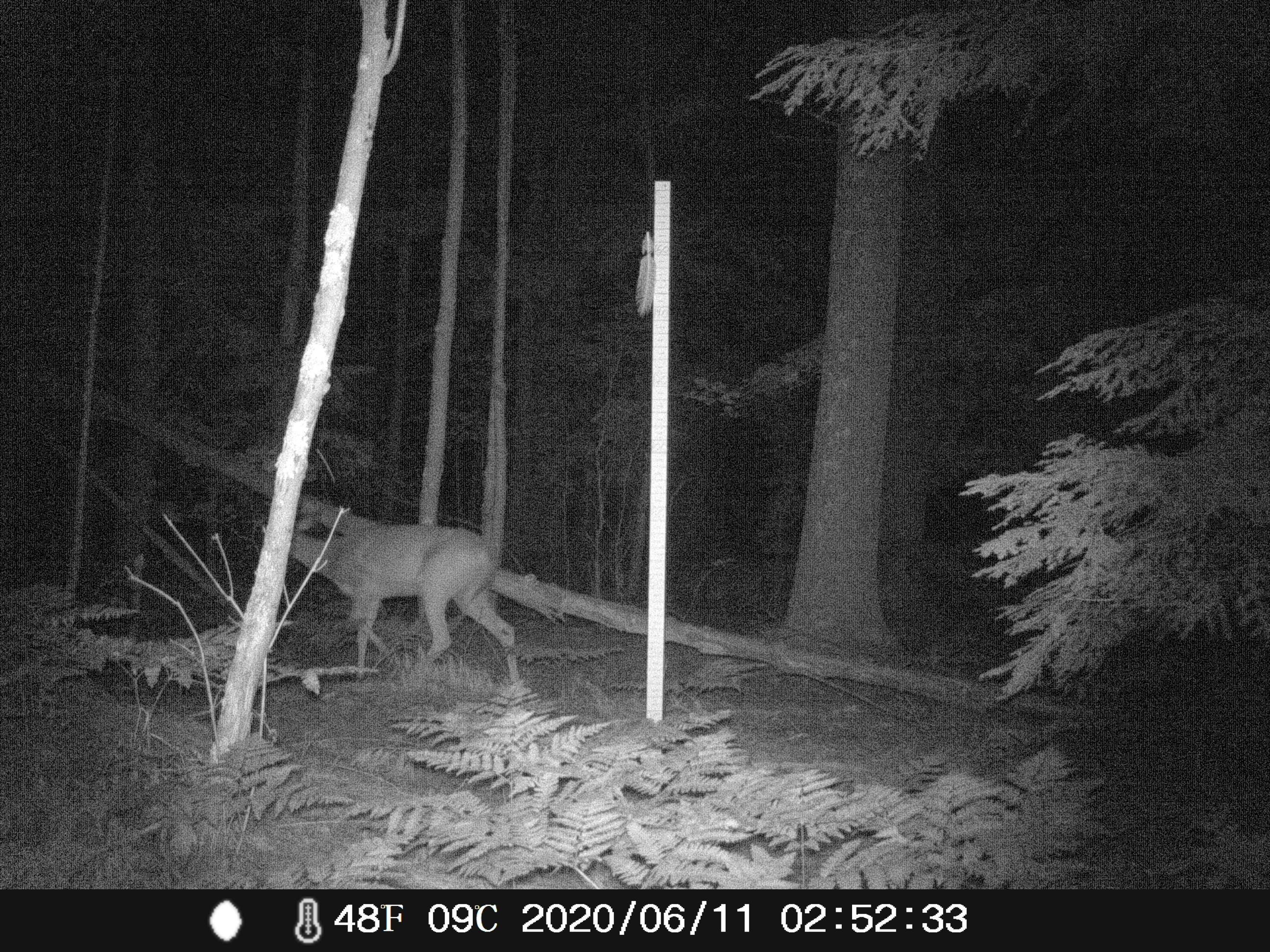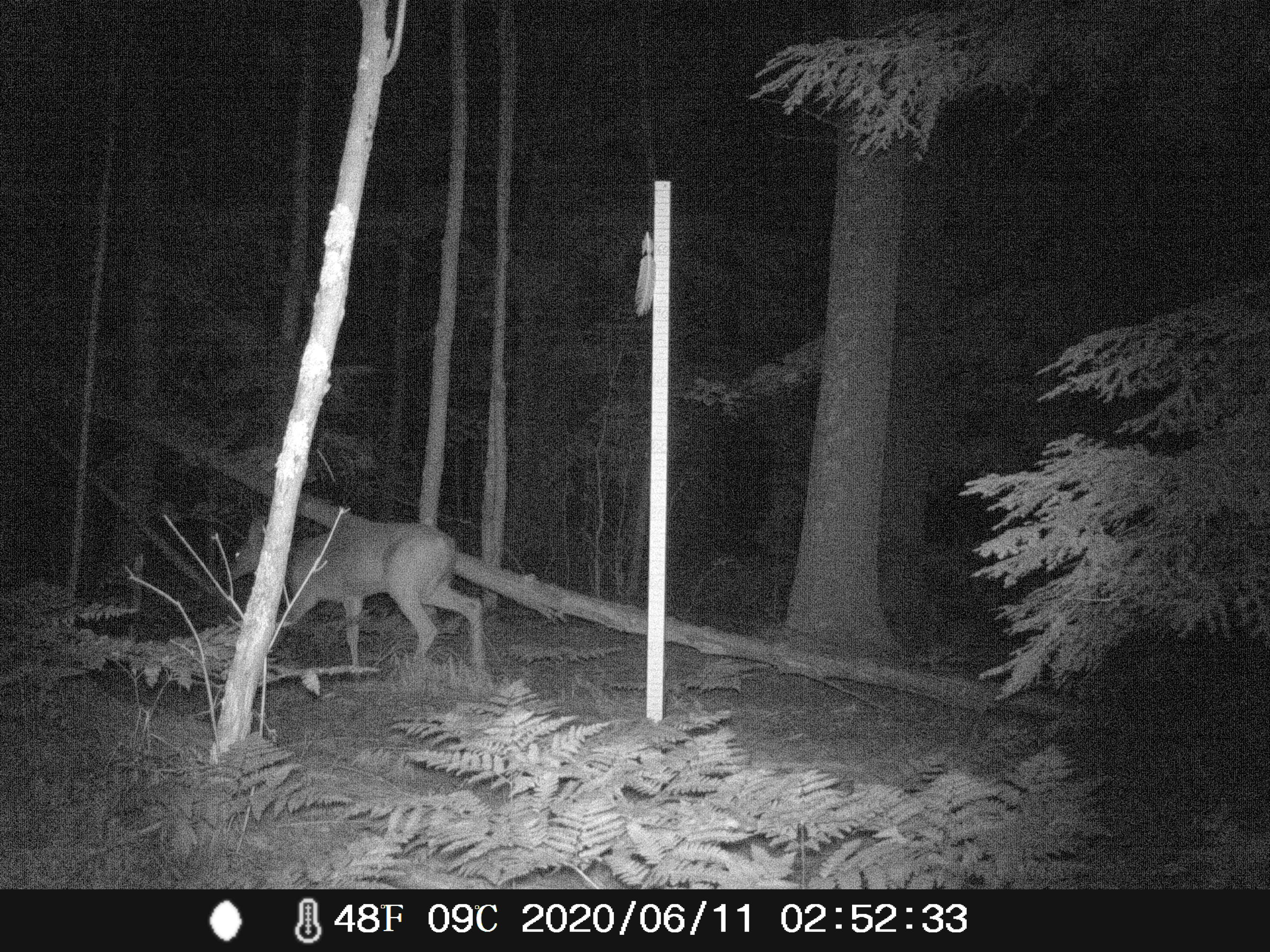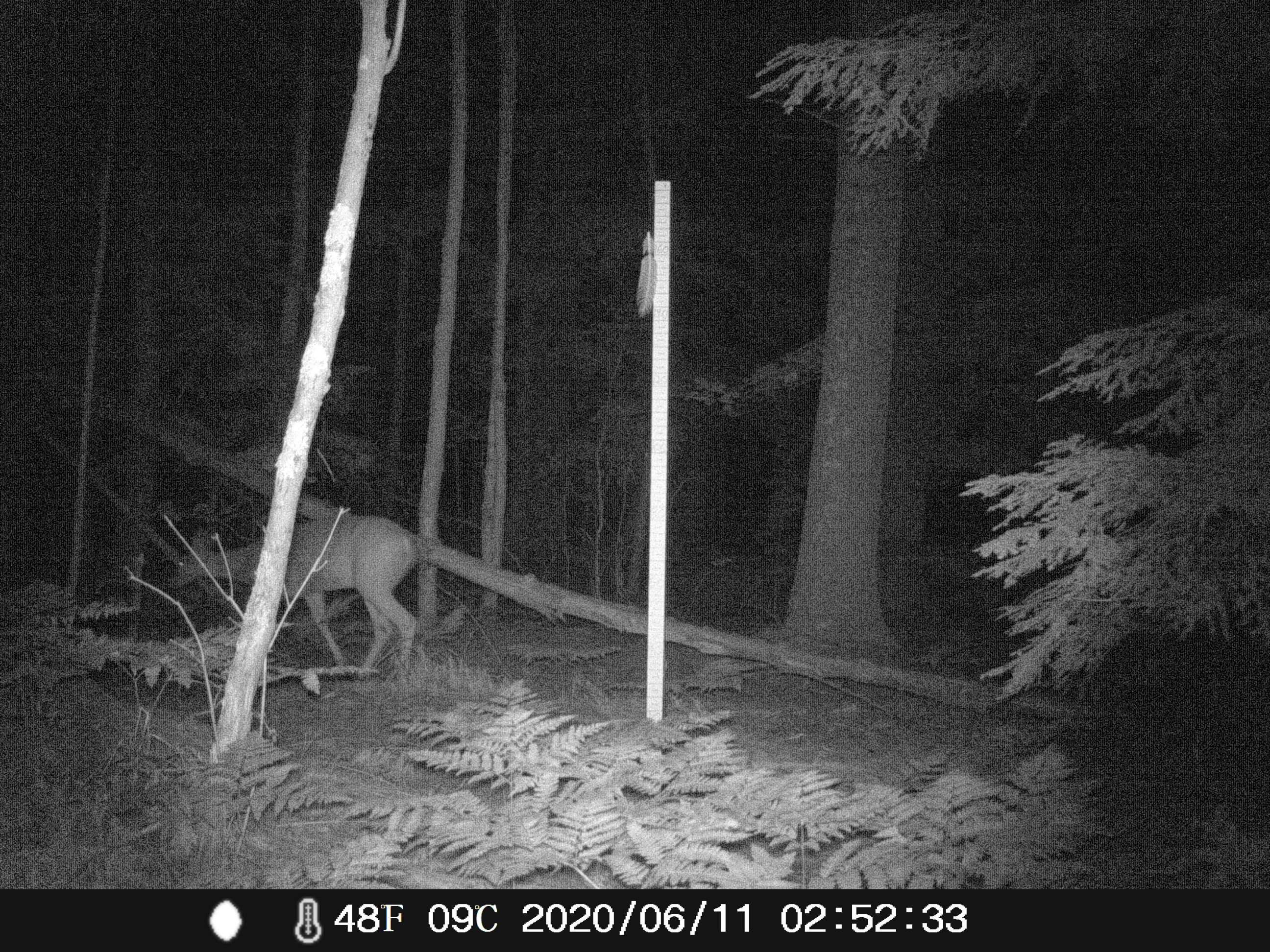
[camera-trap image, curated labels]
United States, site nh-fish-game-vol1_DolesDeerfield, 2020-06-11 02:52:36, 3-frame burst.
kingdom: Animalia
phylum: Chordata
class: Mammalia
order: Artiodactyla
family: Cervidae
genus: Odocoileus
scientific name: Odocoileus virginianus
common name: white-tailed deer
White-tailed deer (Odocoileus virginianus).